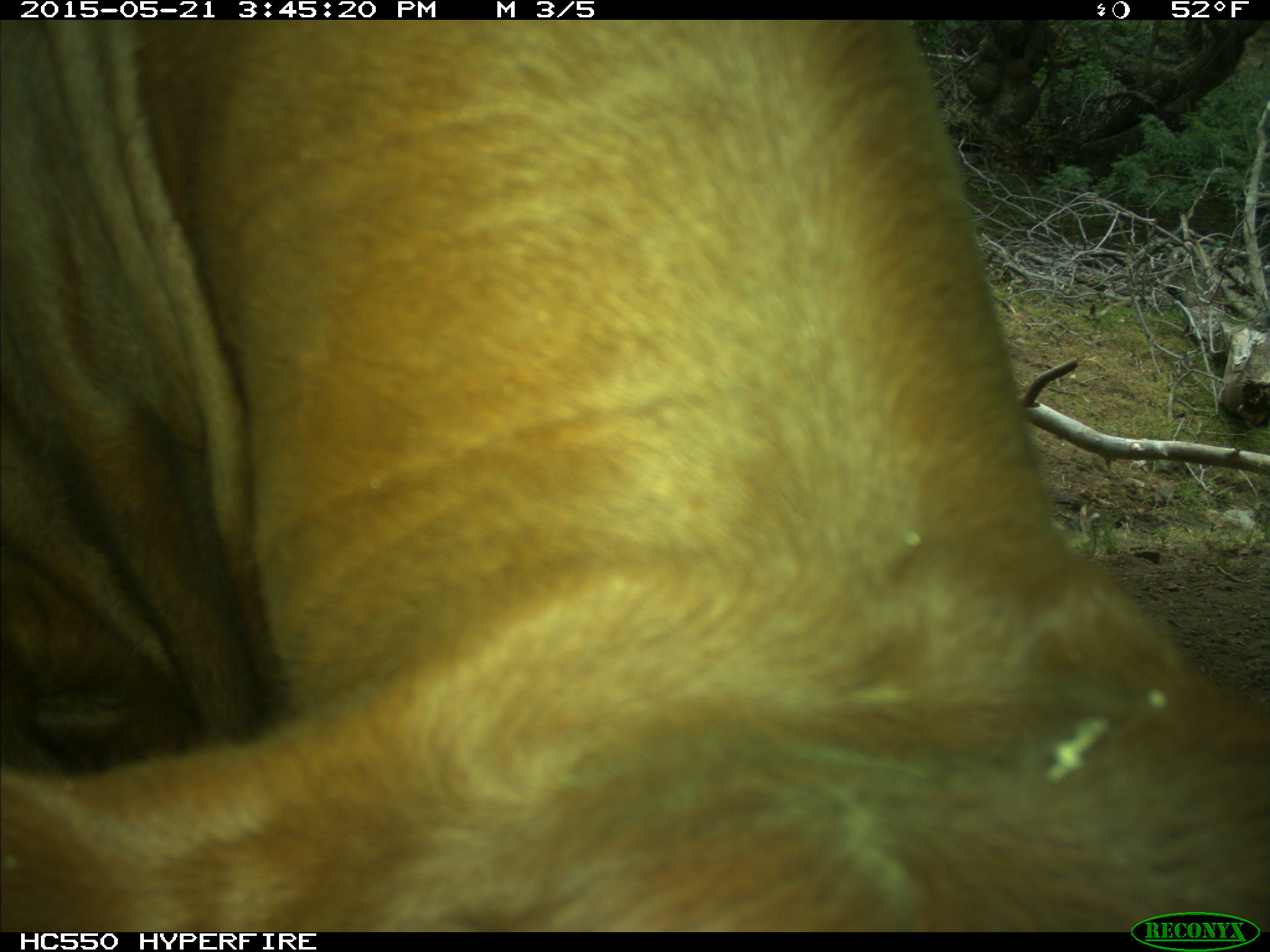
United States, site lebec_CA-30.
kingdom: Animalia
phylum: Chordata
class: Mammalia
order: Artiodactyla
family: Bovidae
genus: Bos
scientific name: Bos taurus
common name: domestic cow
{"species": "Bos taurus (domestic cow)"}